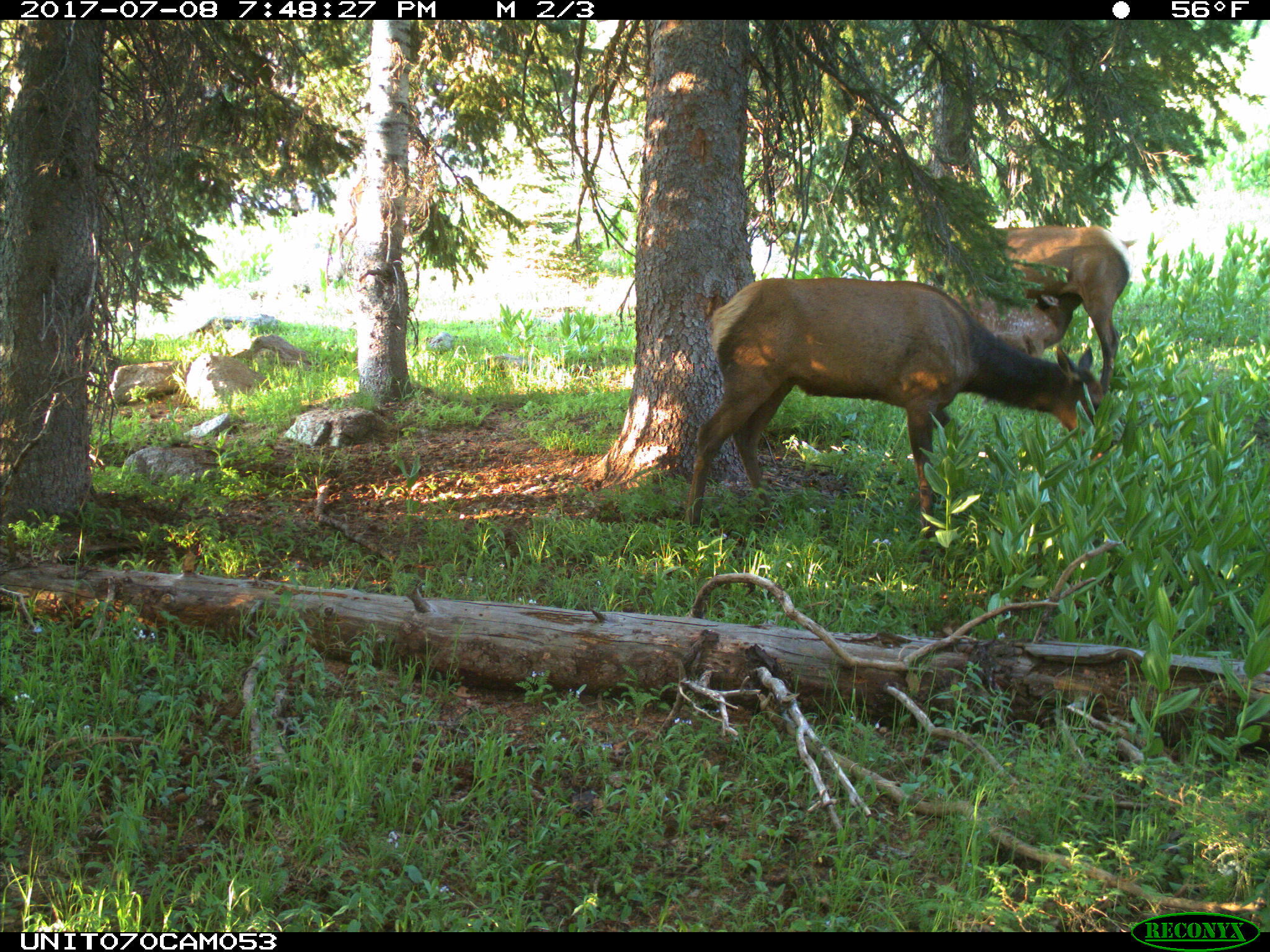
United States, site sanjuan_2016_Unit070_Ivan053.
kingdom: Animalia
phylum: Chordata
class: Mammalia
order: Artiodactyla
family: Cervidae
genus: Cervus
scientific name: Cervus elaphus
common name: red deer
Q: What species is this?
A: Cervus elaphus (red deer).